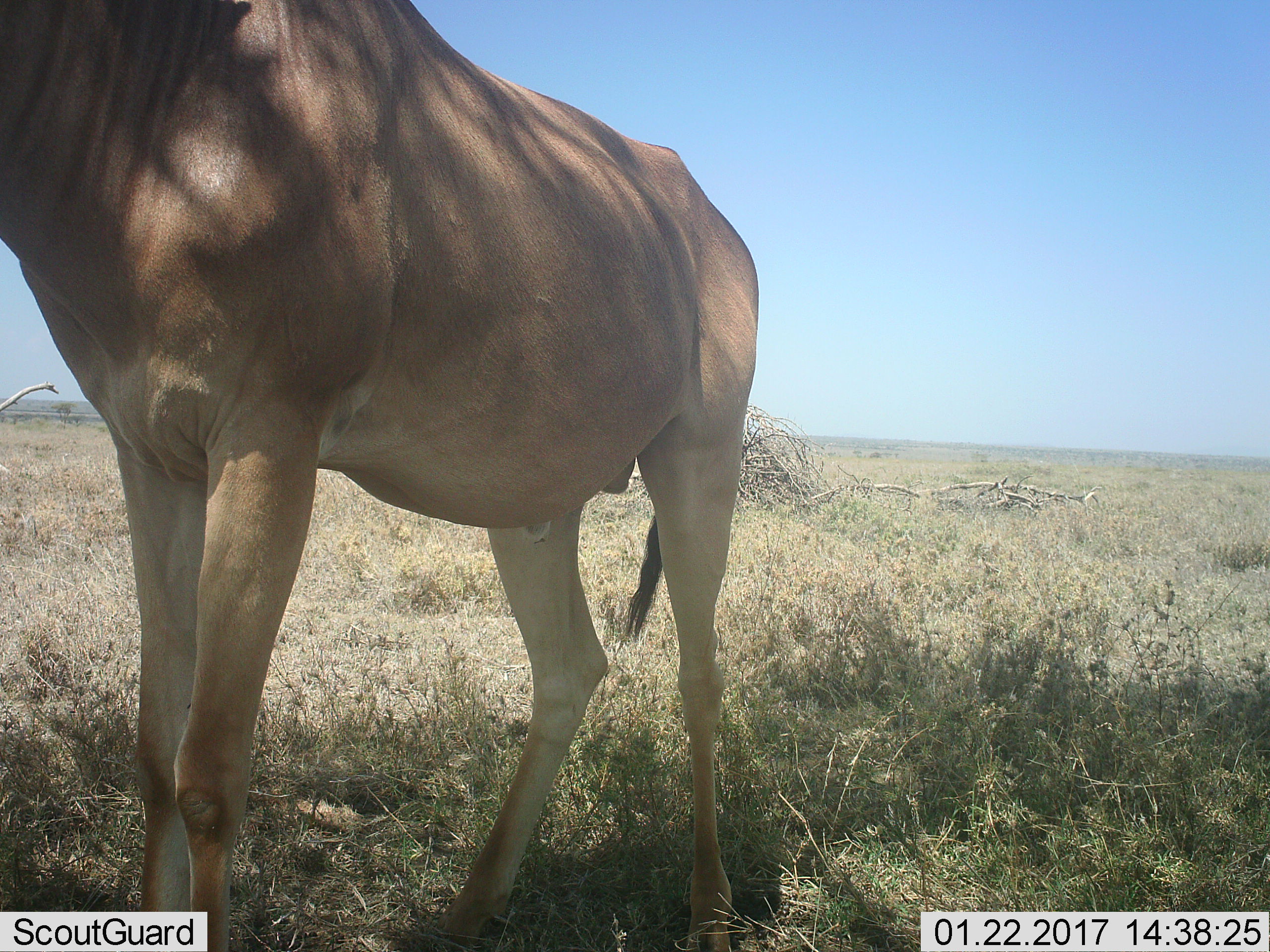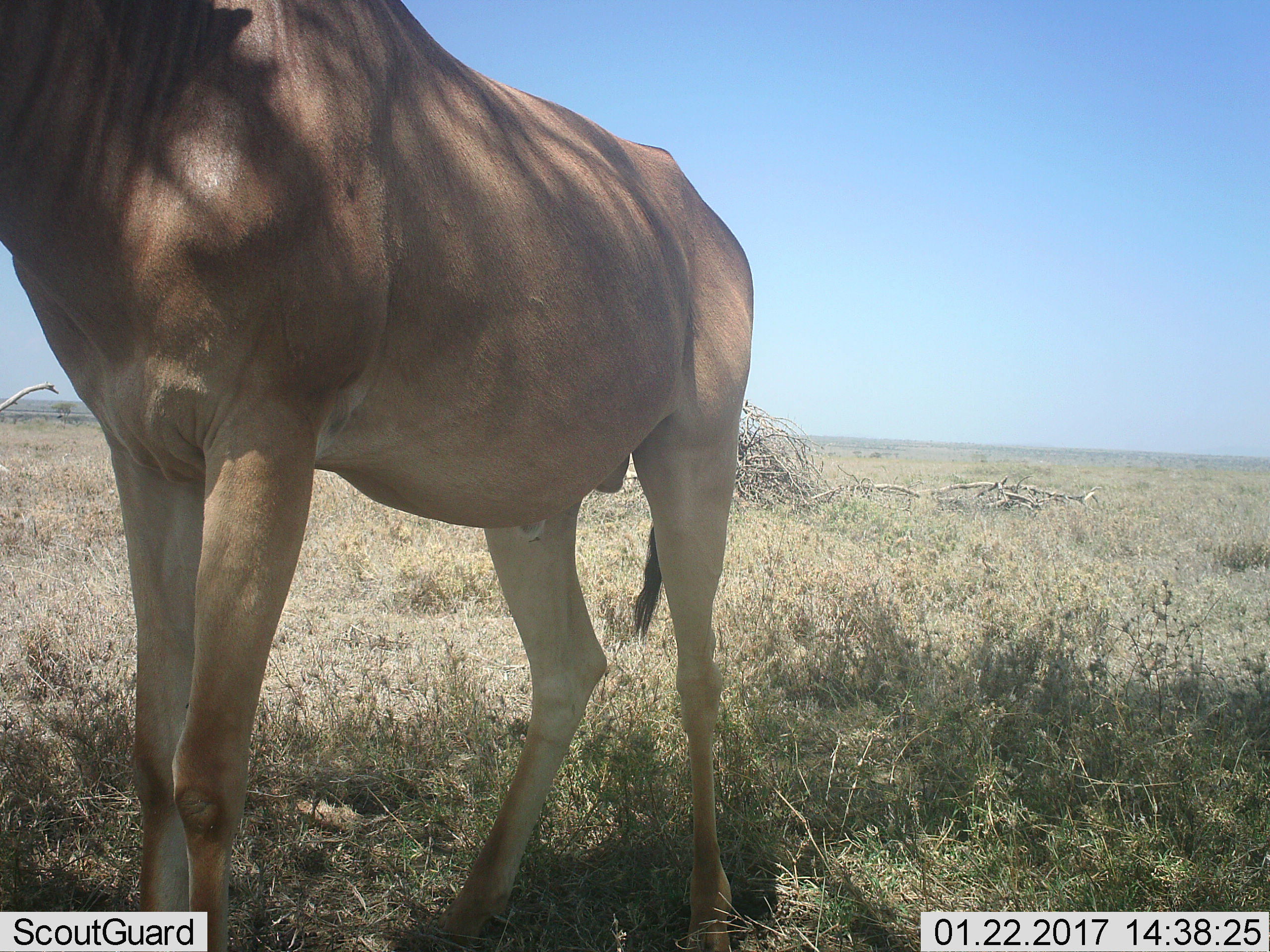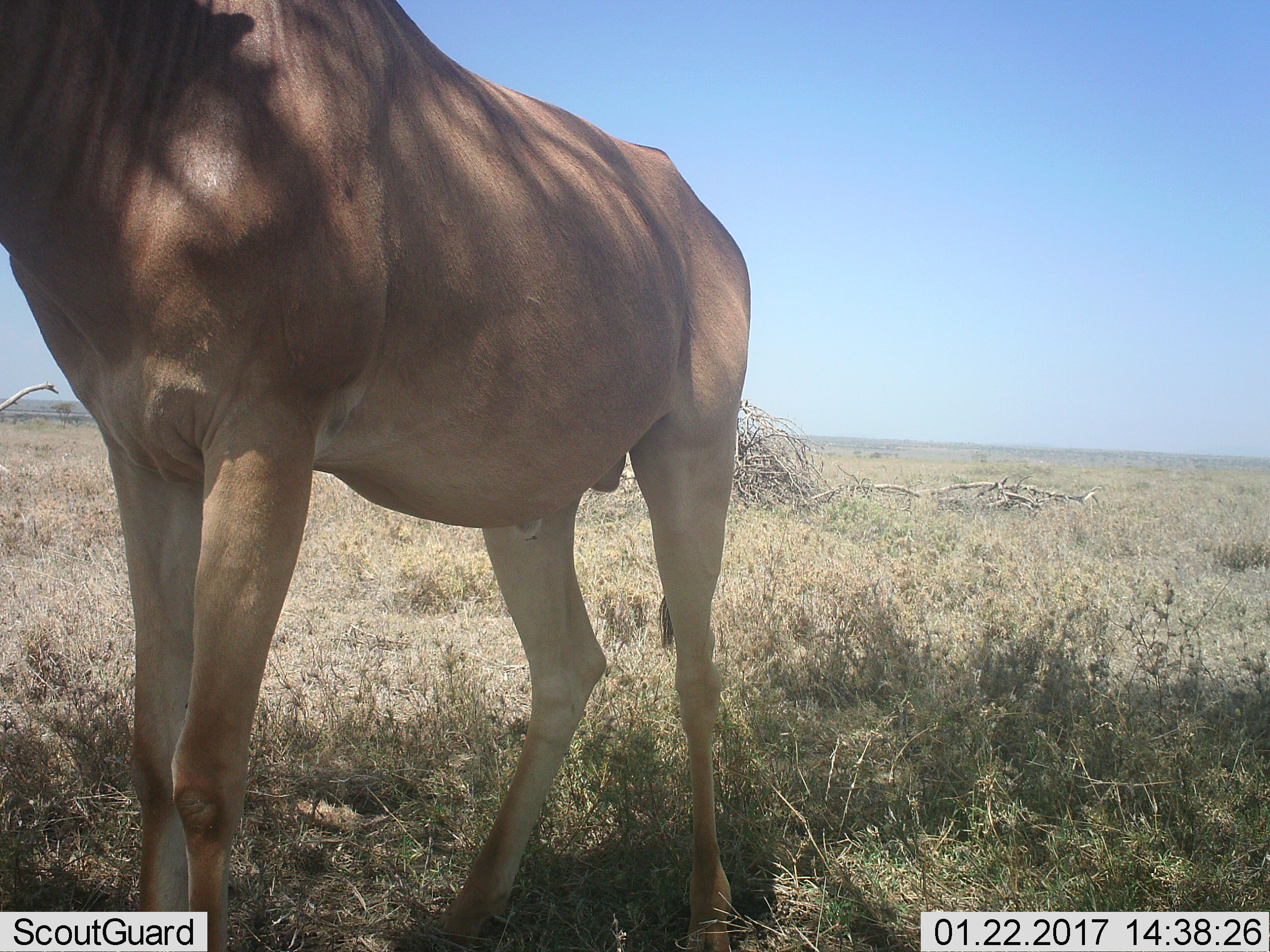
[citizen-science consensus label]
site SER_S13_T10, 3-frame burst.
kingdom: Animalia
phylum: Chordata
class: Mammalia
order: Artiodactyla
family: Bovidae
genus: Alcelaphus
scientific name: Alcelaphus buselaphus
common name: hartebeest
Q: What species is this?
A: Hartebeest (Alcelaphus buselaphus).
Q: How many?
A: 1.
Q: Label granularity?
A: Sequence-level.